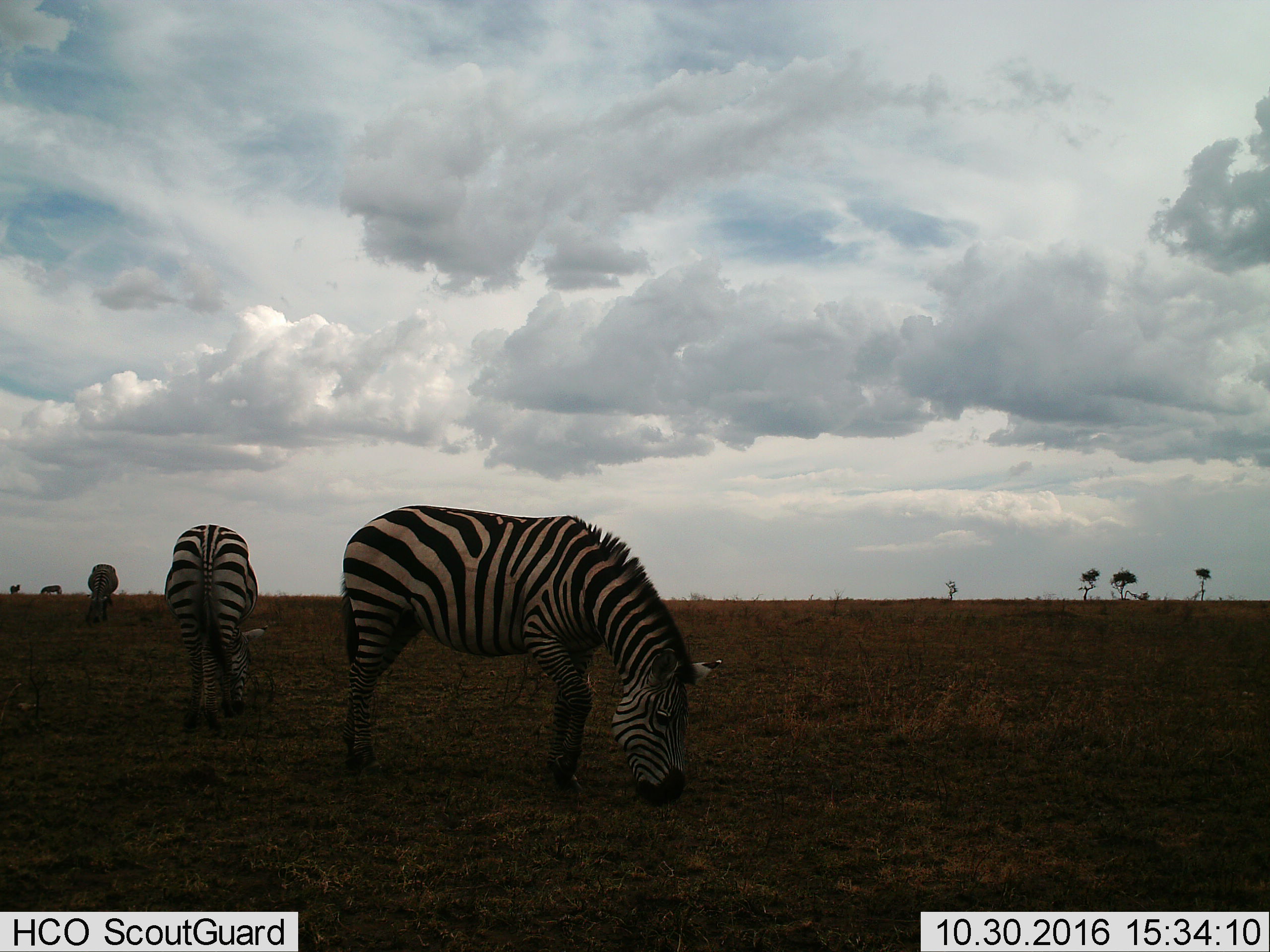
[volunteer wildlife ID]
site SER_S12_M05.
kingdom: Animalia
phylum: Chordata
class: Mammalia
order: Perissodactyla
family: Equidae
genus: Equus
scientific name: Equus quagga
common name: plains zebra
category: zebraplains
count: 3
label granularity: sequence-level